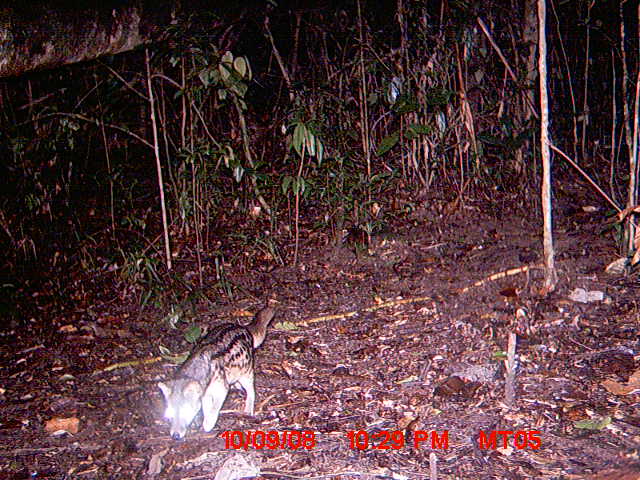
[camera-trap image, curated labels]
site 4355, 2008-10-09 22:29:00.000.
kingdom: Animalia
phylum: Chordata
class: Aves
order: Cuculiformes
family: Cuculidae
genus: Coua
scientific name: Coua serriana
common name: red-breasted coua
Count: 1.